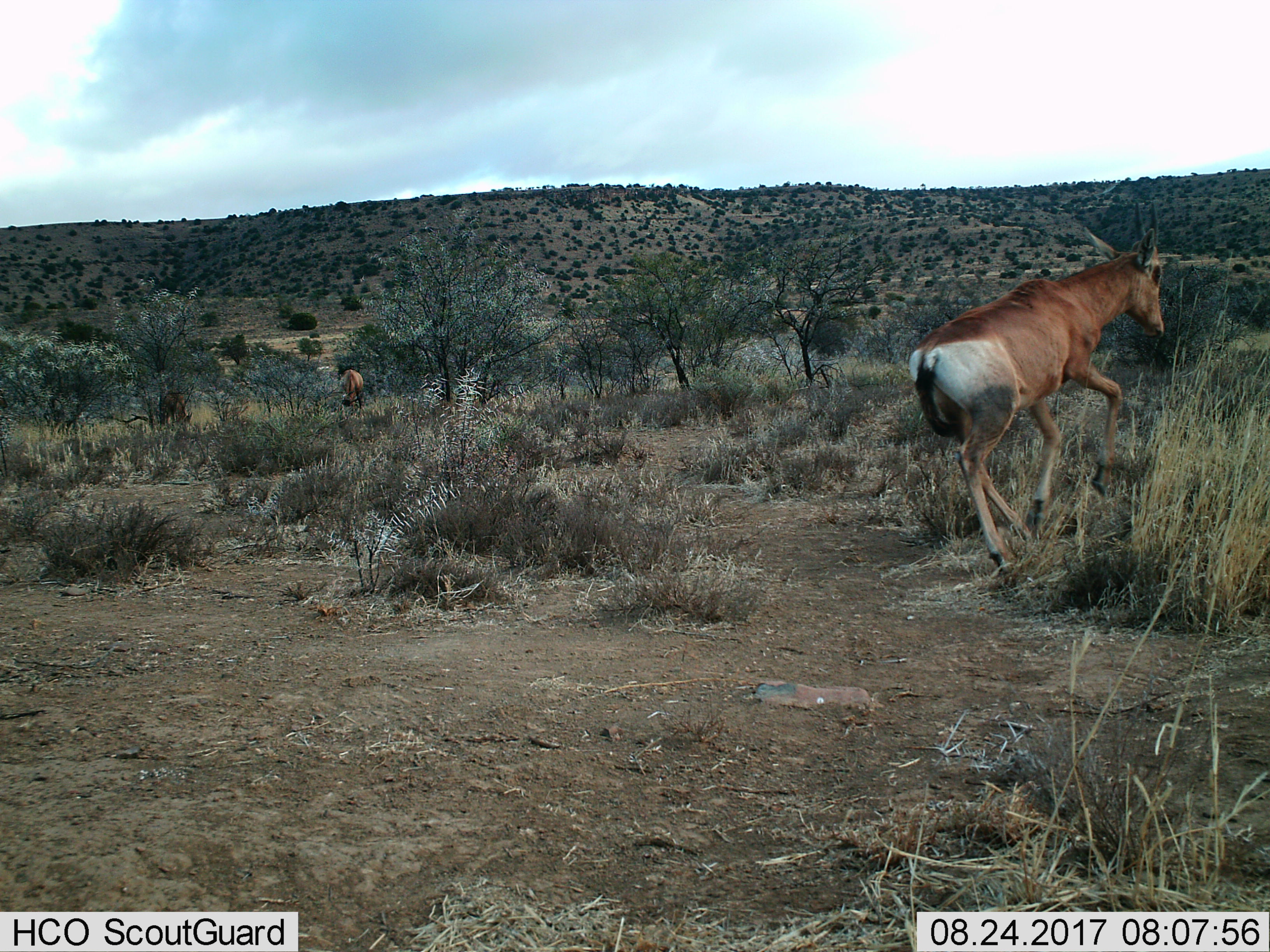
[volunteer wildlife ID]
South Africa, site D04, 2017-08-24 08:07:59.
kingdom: Animalia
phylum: Chordata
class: Mammalia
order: Artiodactyla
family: Bovidae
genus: Alcelaphus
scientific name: Alcelaphus buselaphus caama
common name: red hartebeest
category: hartebeestred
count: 2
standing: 40%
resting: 0%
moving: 80%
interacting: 0%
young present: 20%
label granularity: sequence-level